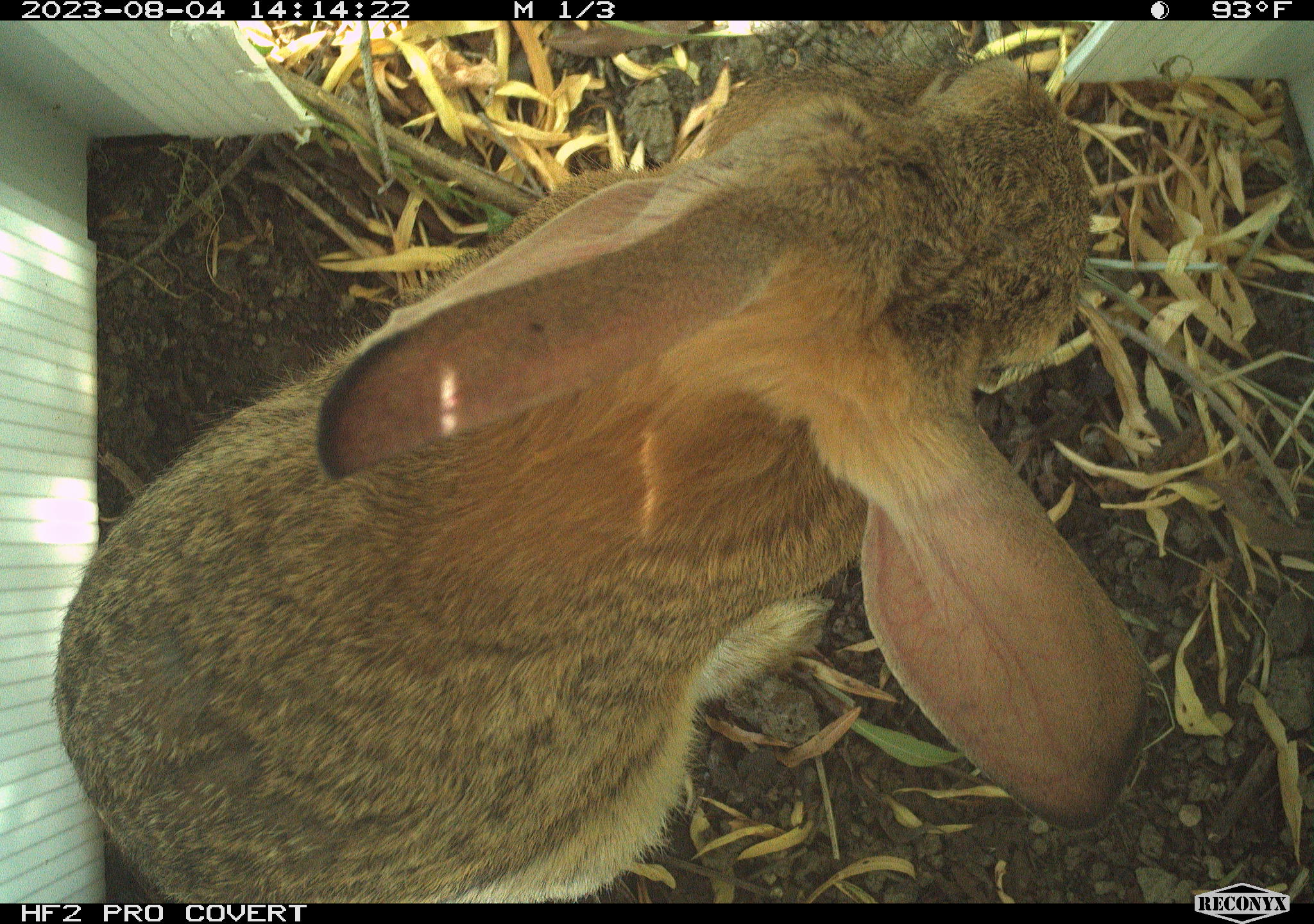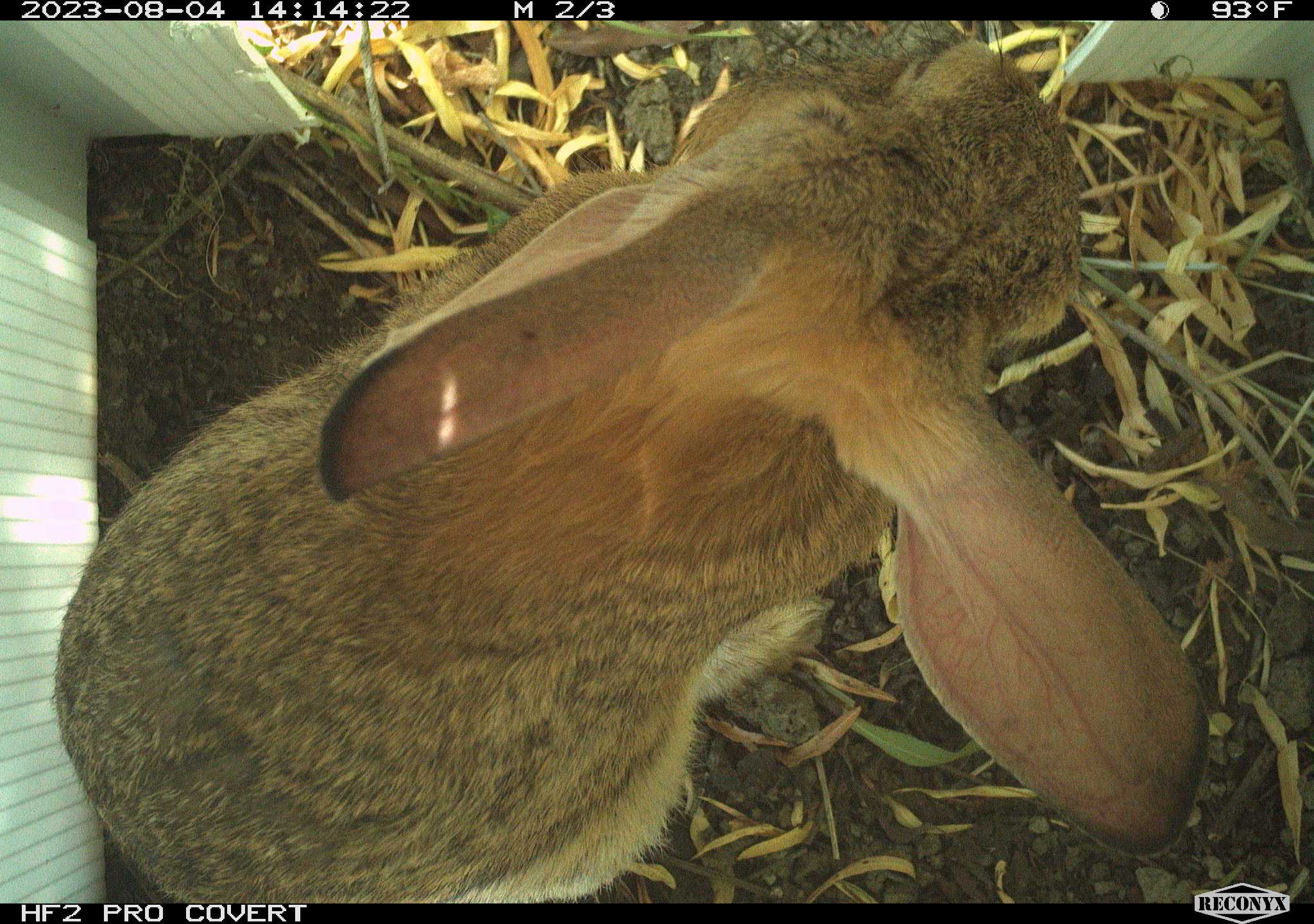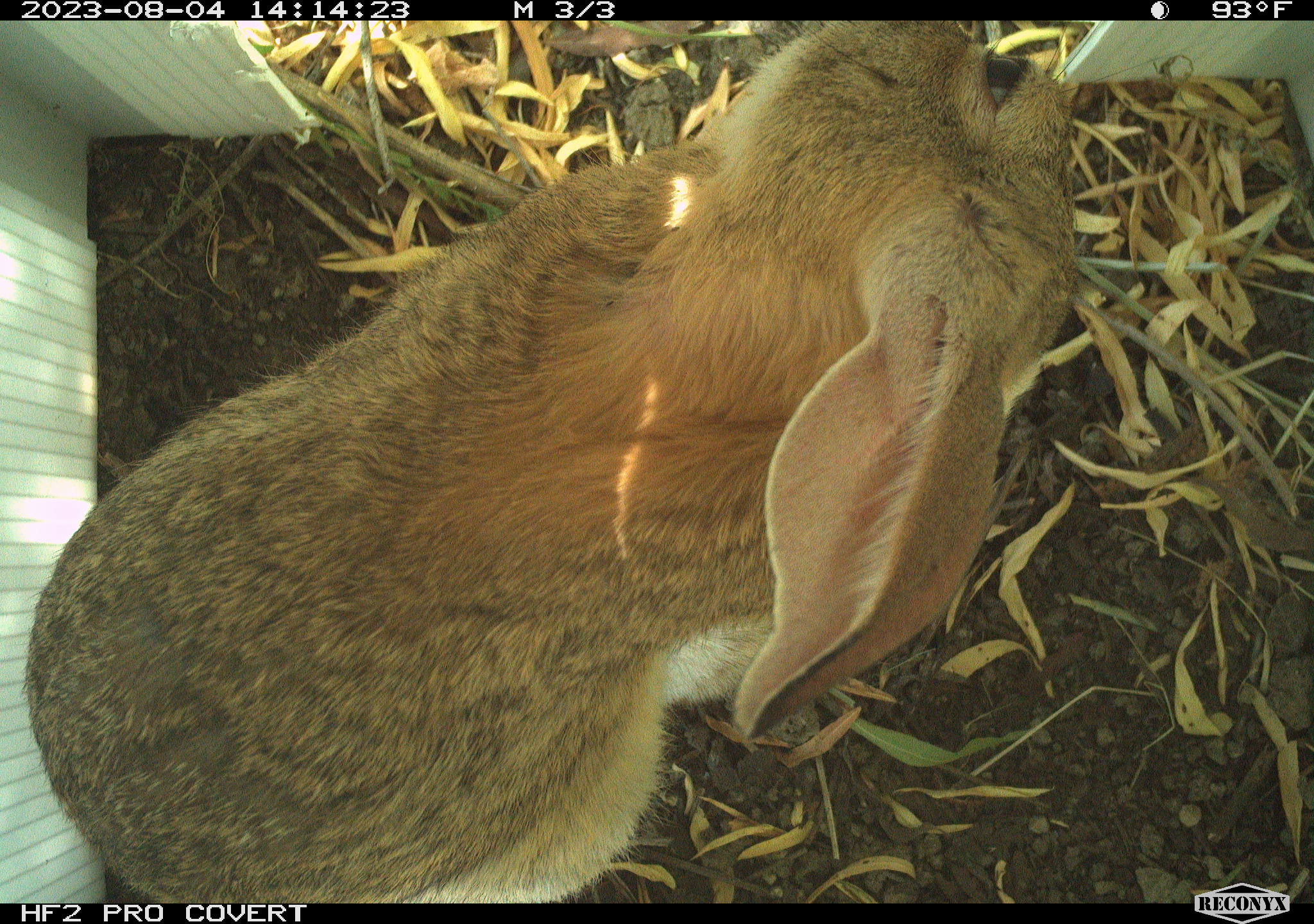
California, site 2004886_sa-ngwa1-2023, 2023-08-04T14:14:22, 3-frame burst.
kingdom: Animalia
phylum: Chordata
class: Mammalia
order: Lagomorpha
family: Leporidae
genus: Sylvilagus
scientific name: Sylvilagus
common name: cottontail rabbits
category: sylvilagus species